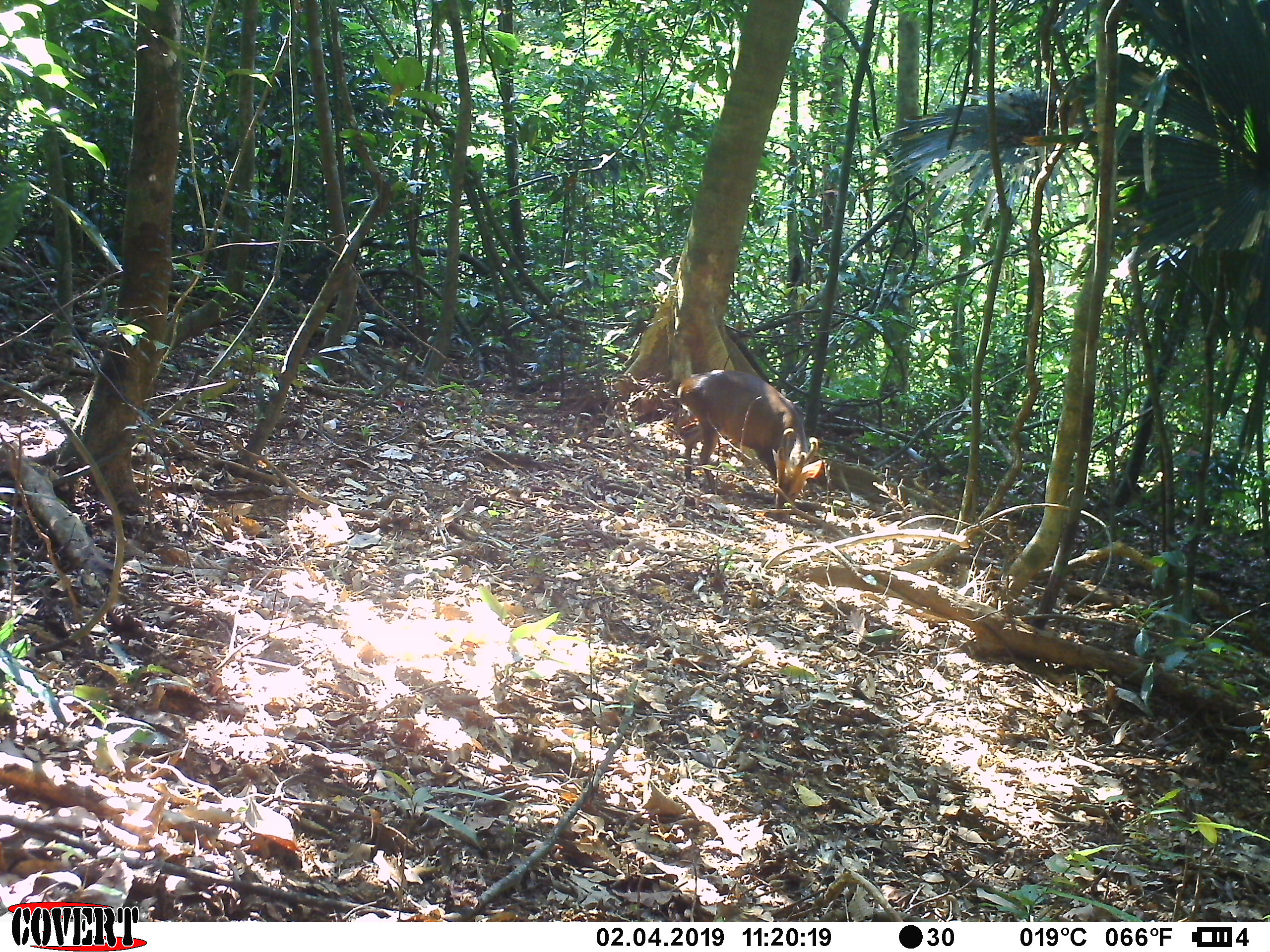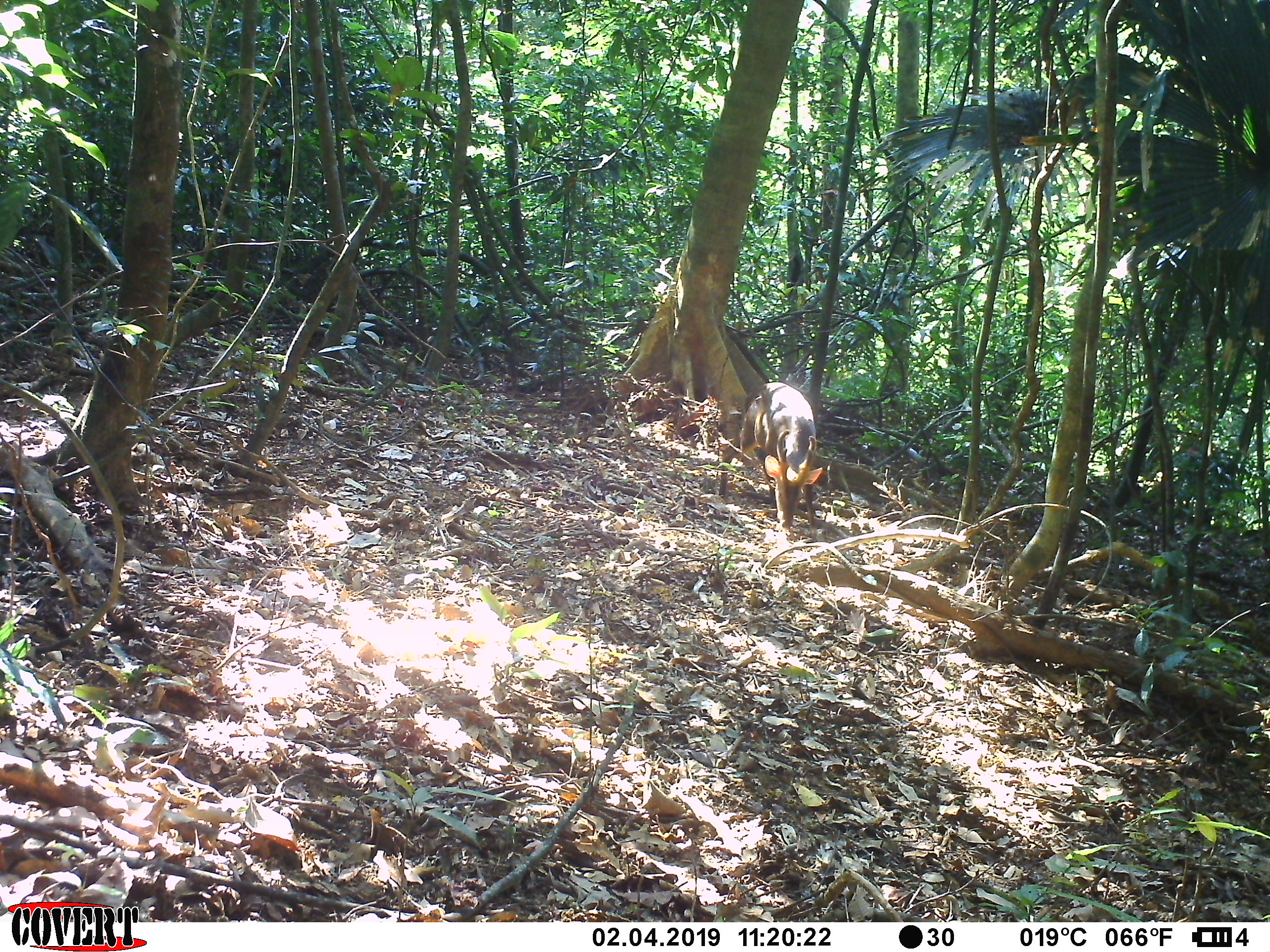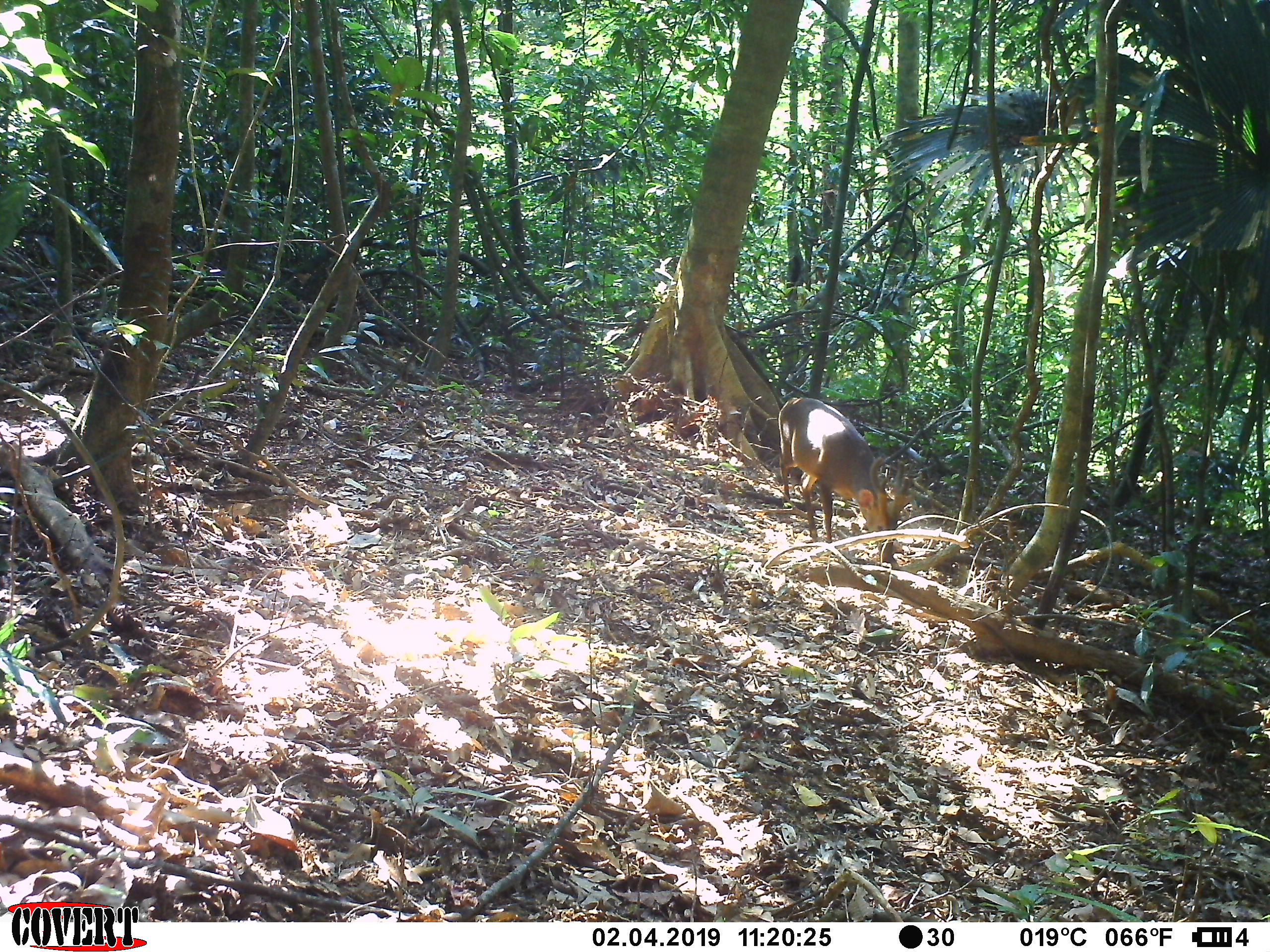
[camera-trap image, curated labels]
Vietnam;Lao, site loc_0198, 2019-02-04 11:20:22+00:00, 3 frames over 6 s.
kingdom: Animalia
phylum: Chordata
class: Mammalia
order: Artiodactyla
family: Cervidae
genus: Muntiacus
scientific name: Muntiacus vuquangensis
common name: large-antlered muntjac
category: large antlered muntjac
Large antlered muntjac (large-antlered muntjac) (Muntiacus vuquangensis). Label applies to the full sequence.